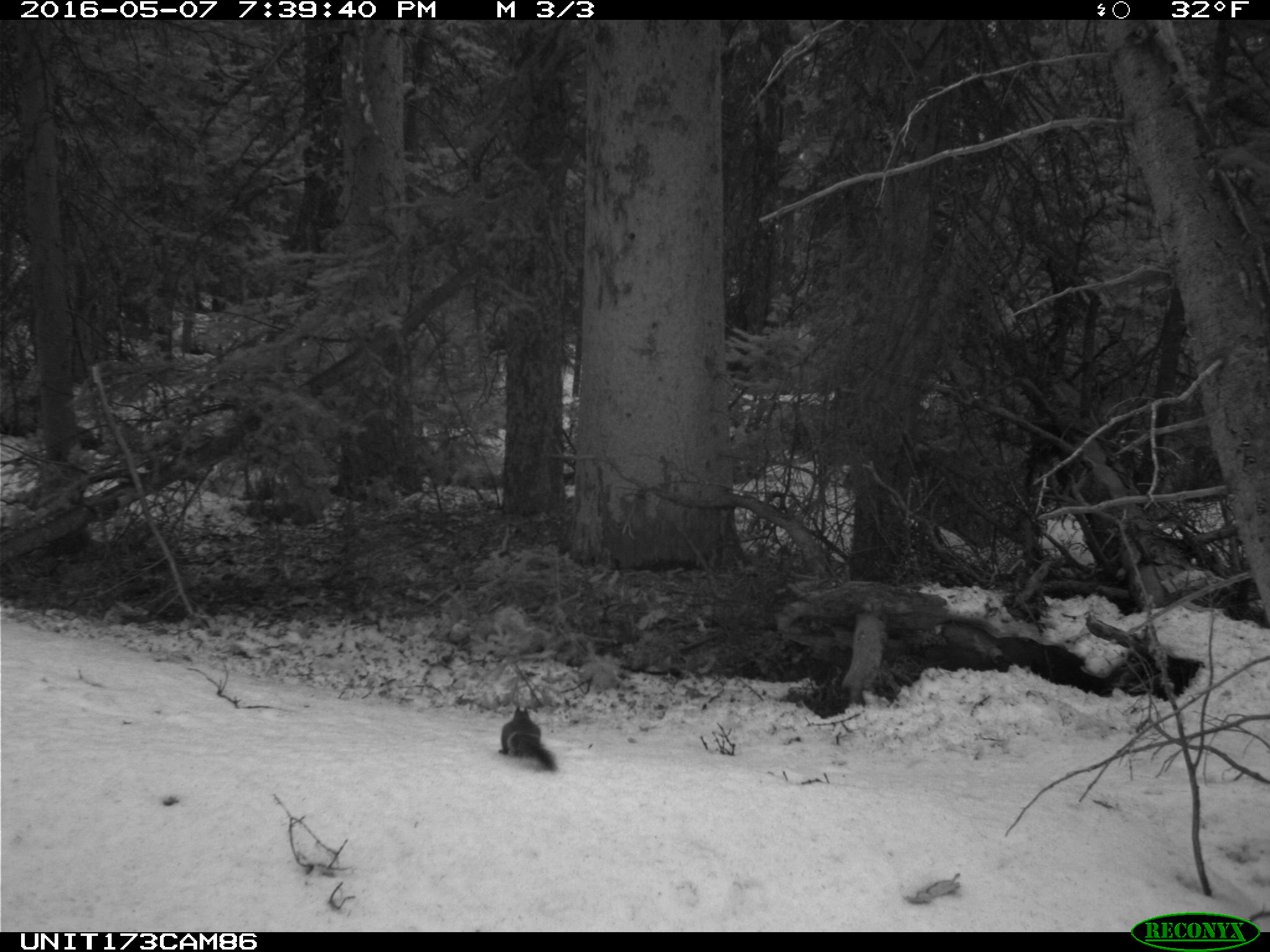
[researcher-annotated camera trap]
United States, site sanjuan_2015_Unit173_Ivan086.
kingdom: Animalia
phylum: Chordata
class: Mammalia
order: Rodentia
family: Sciuridae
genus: Tamiasciurus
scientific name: Tamiasciurus hudsonicus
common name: american red squirrel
Tamiasciurus hudsonicus (american red squirrel).